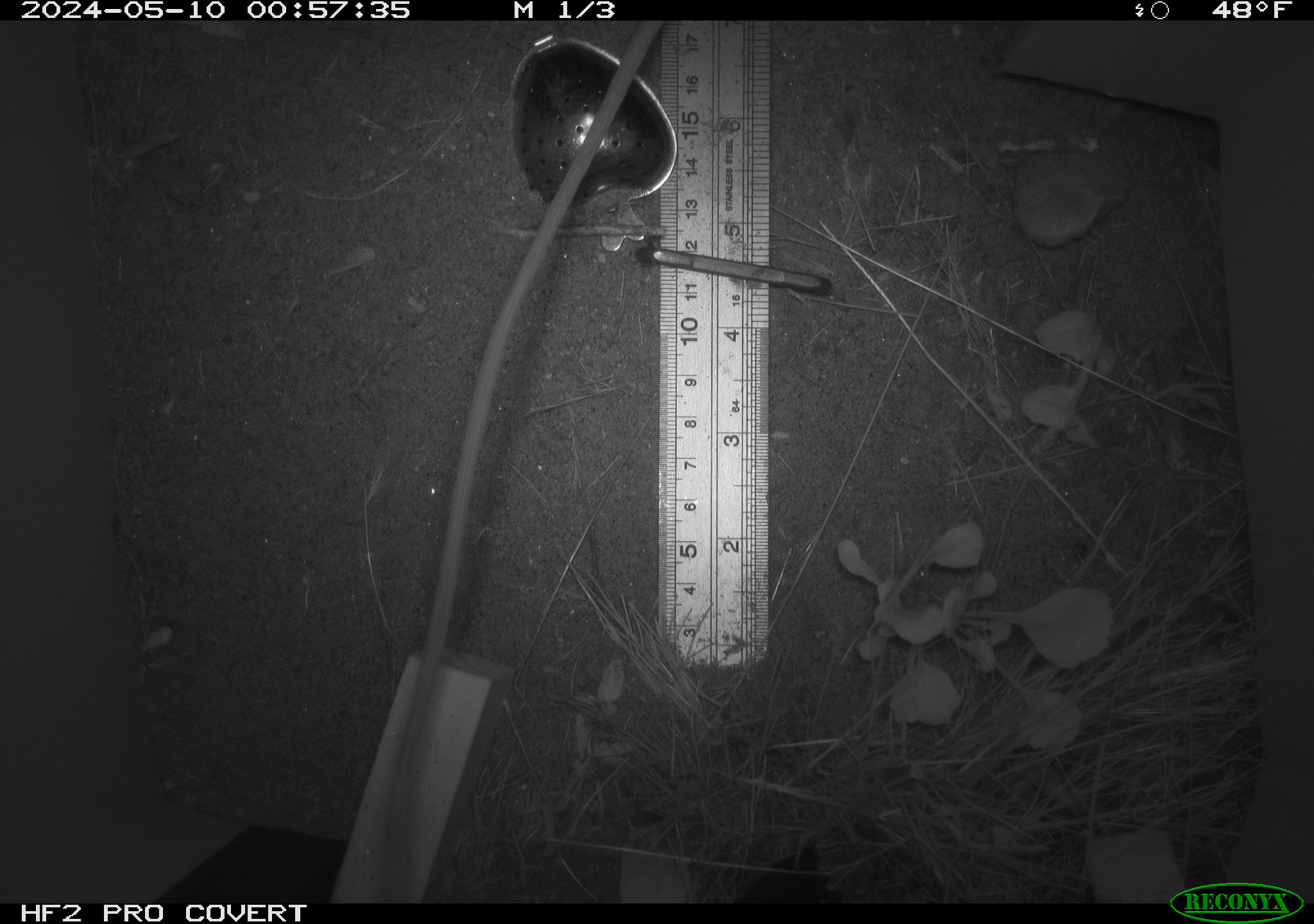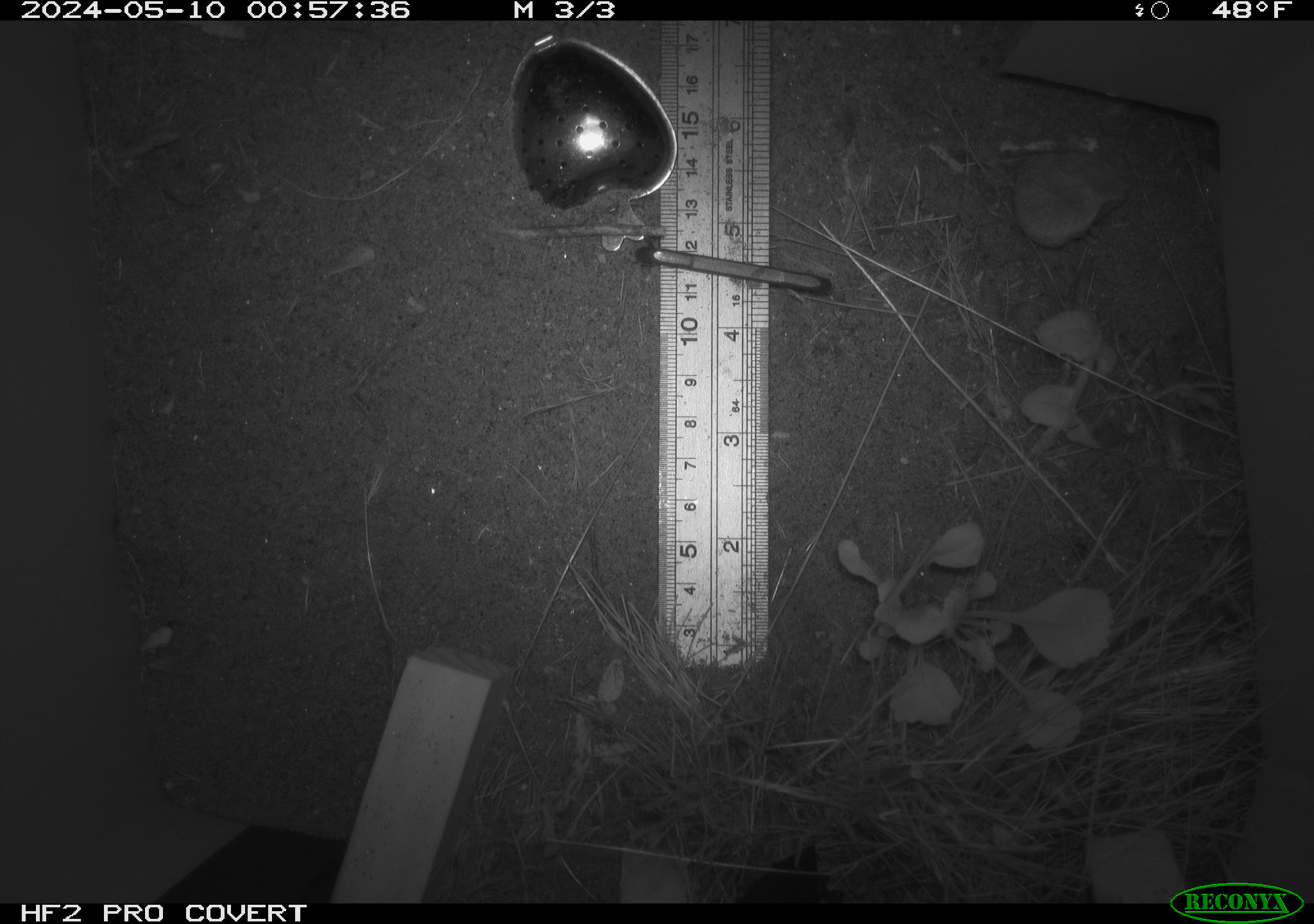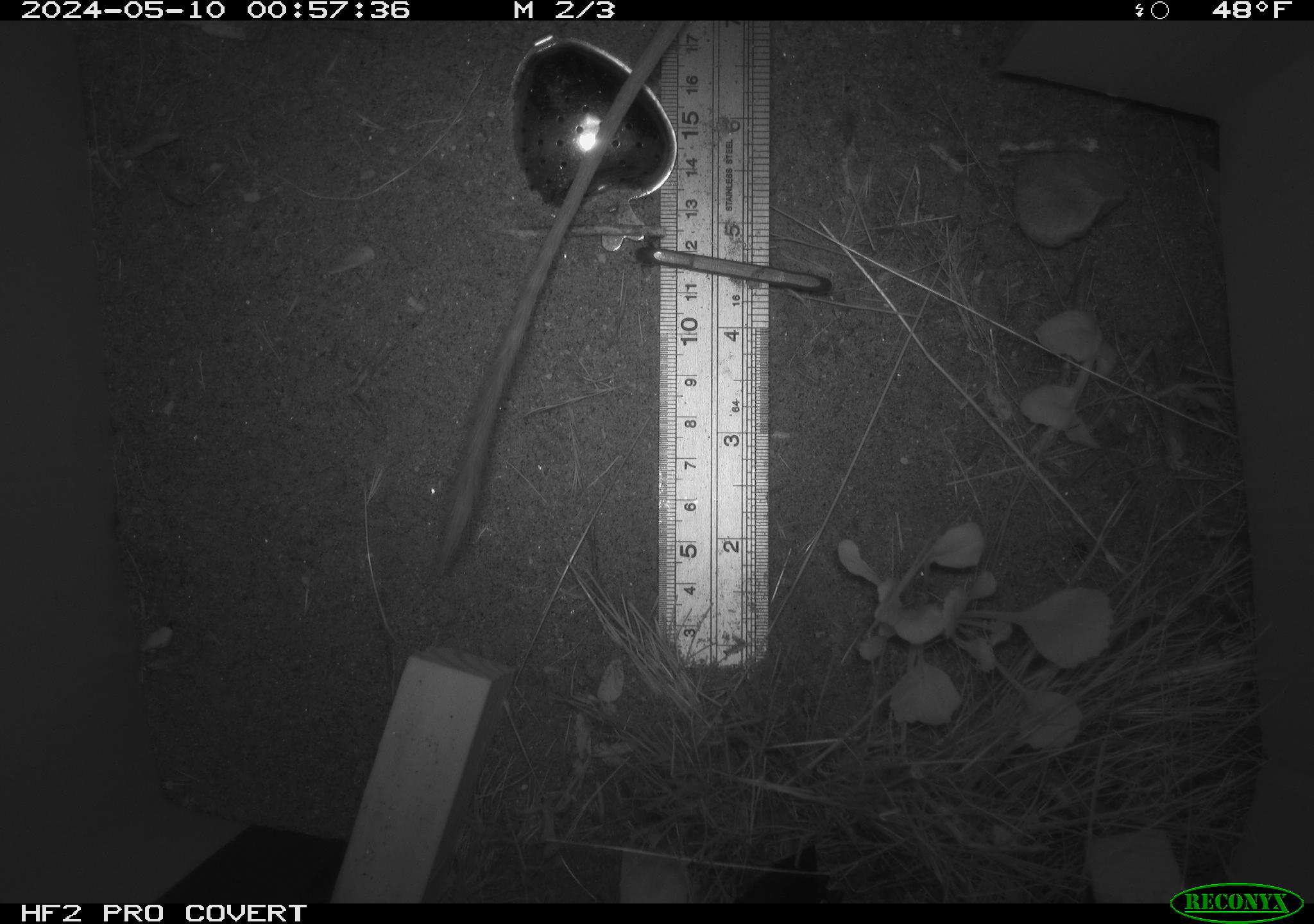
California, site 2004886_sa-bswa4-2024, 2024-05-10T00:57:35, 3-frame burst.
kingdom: Animalia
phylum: Chordata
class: Mammalia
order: Rodentia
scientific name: Rodentia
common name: rodent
Rodent (Rodentia).